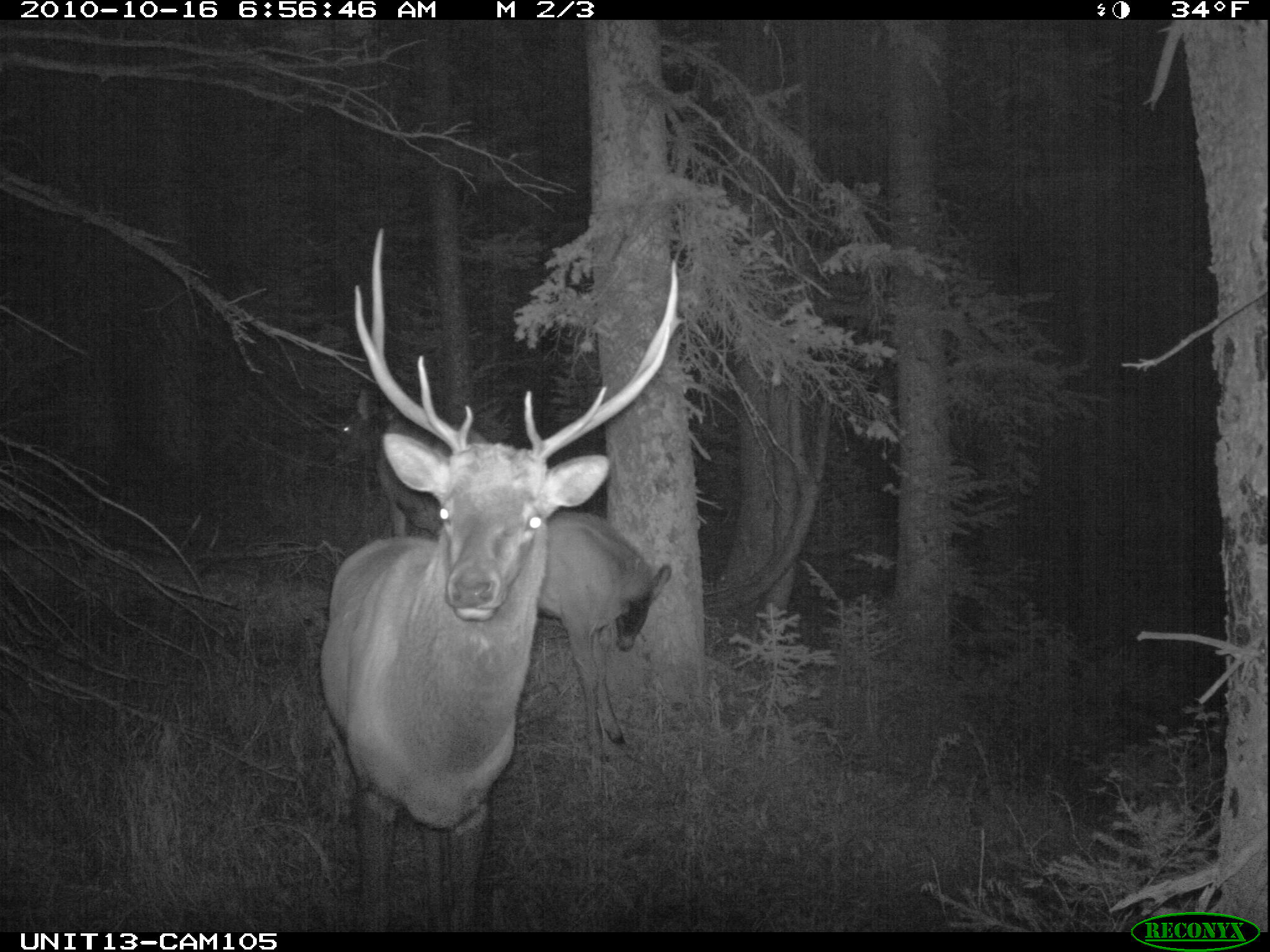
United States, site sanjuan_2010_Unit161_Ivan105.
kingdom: Animalia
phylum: Chordata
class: Mammalia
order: Artiodactyla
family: Cervidae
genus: Cervus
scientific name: Cervus elaphus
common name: red deer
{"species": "Cervus elaphus (red deer)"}